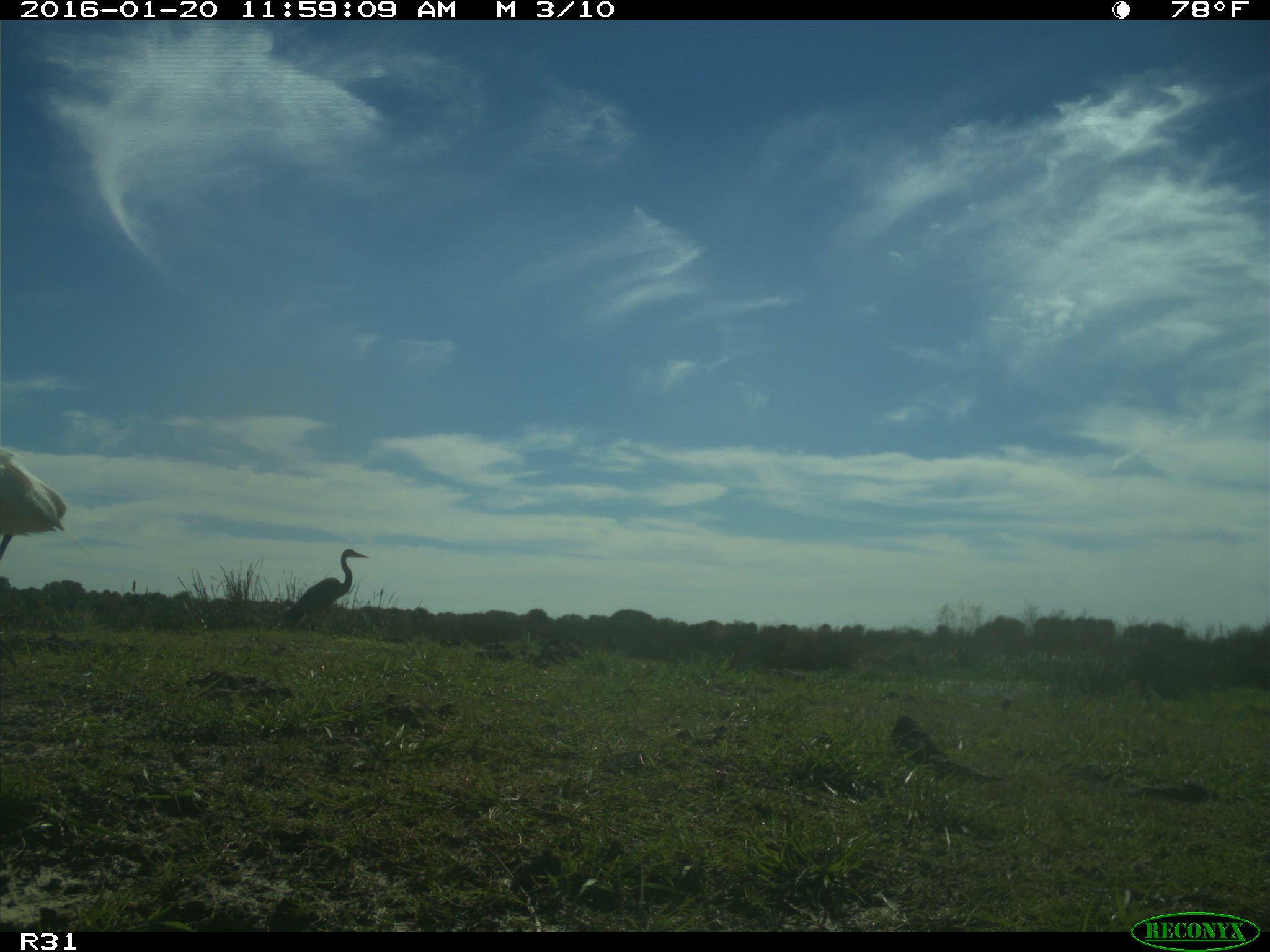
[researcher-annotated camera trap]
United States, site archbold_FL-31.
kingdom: Animalia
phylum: Chordata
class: Aves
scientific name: Aves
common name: birds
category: unidentified bird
Unidentified bird (birds) (Aves).